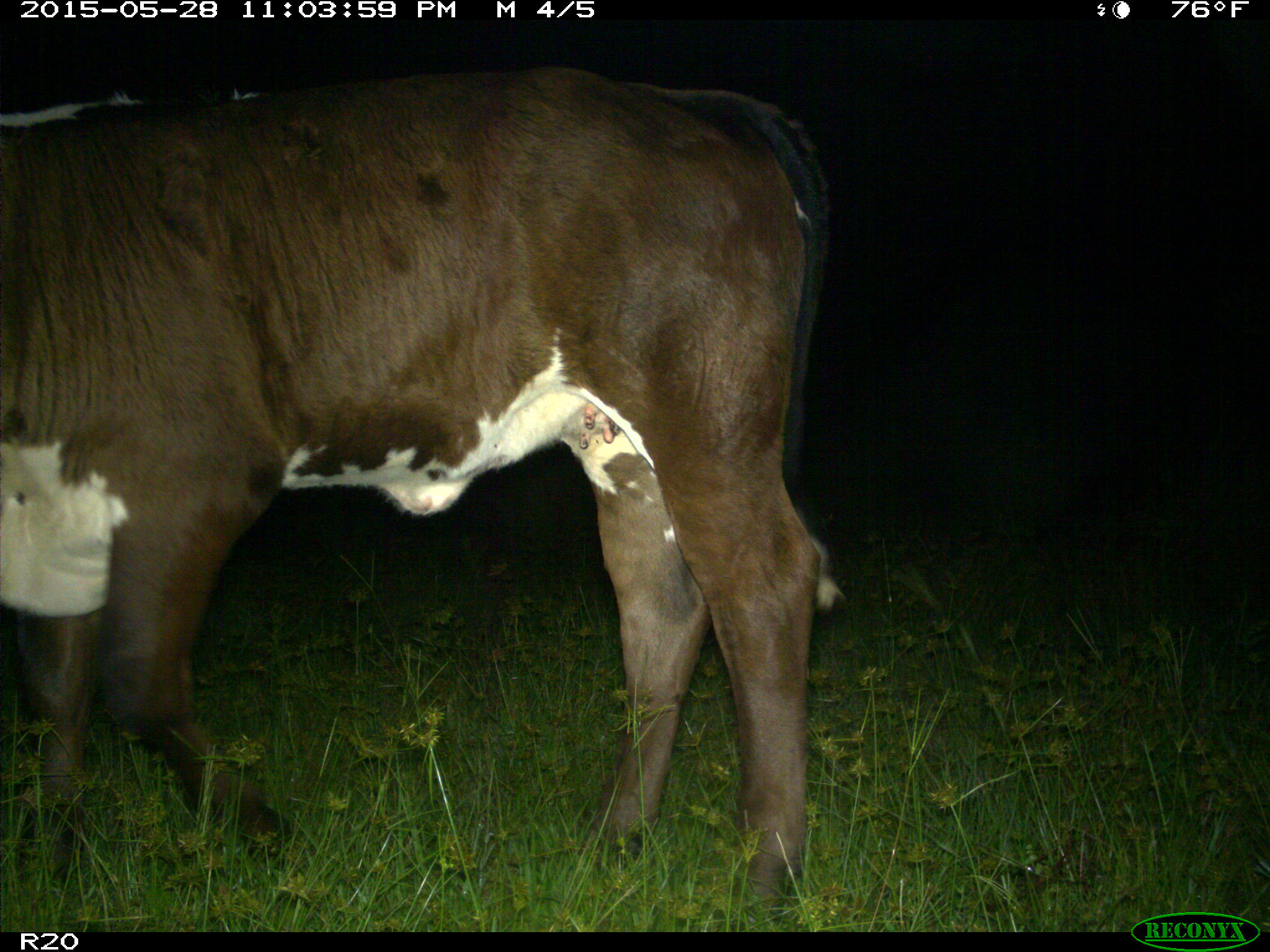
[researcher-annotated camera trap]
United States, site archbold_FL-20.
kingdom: Animalia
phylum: Chordata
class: Mammalia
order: Artiodactyla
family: Bovidae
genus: Bos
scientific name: Bos taurus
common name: domestic cow